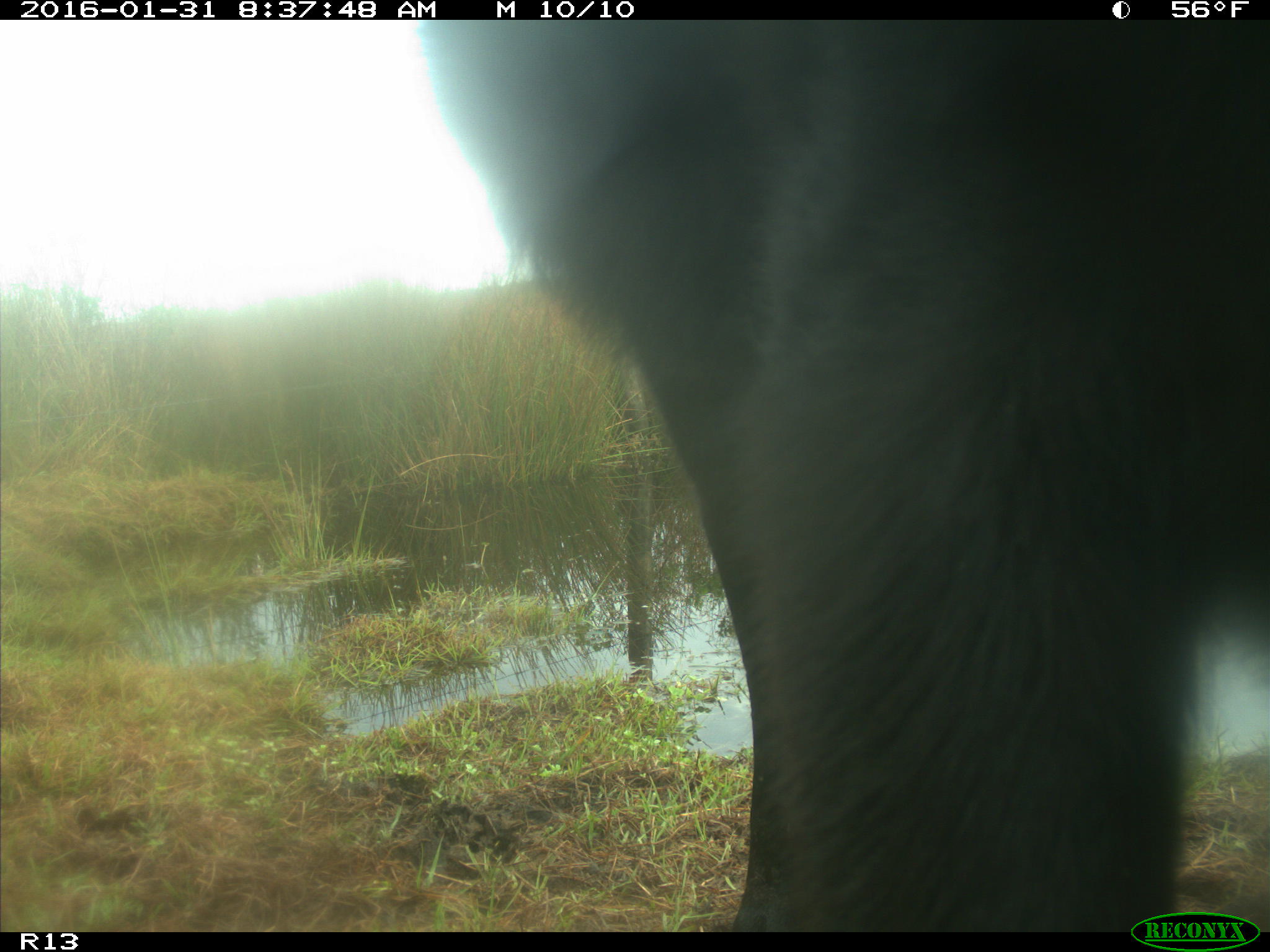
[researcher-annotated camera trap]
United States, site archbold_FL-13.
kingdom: Animalia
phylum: Chordata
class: Mammalia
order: Artiodactyla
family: Bovidae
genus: Bos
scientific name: Bos taurus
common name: domestic cow